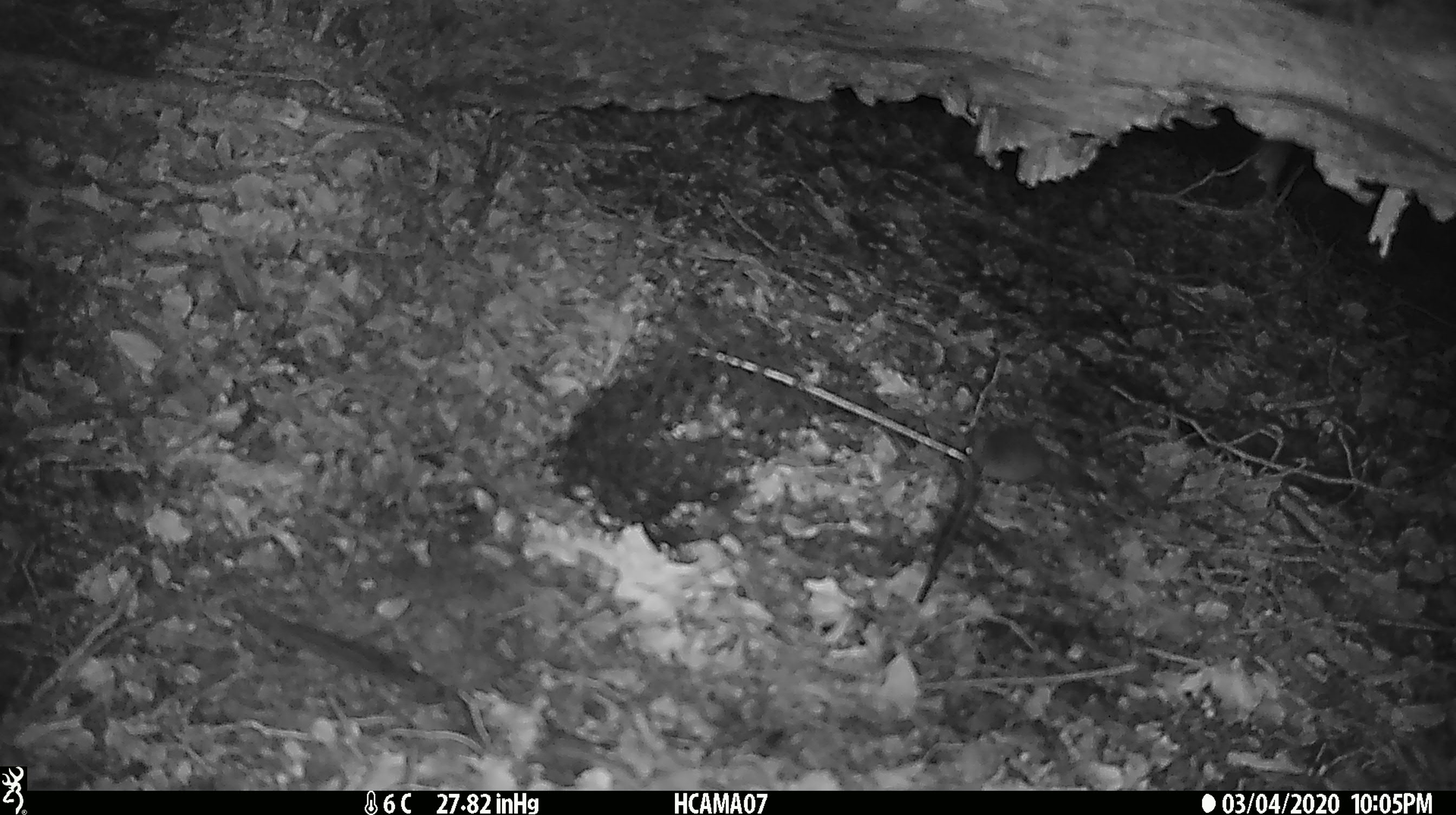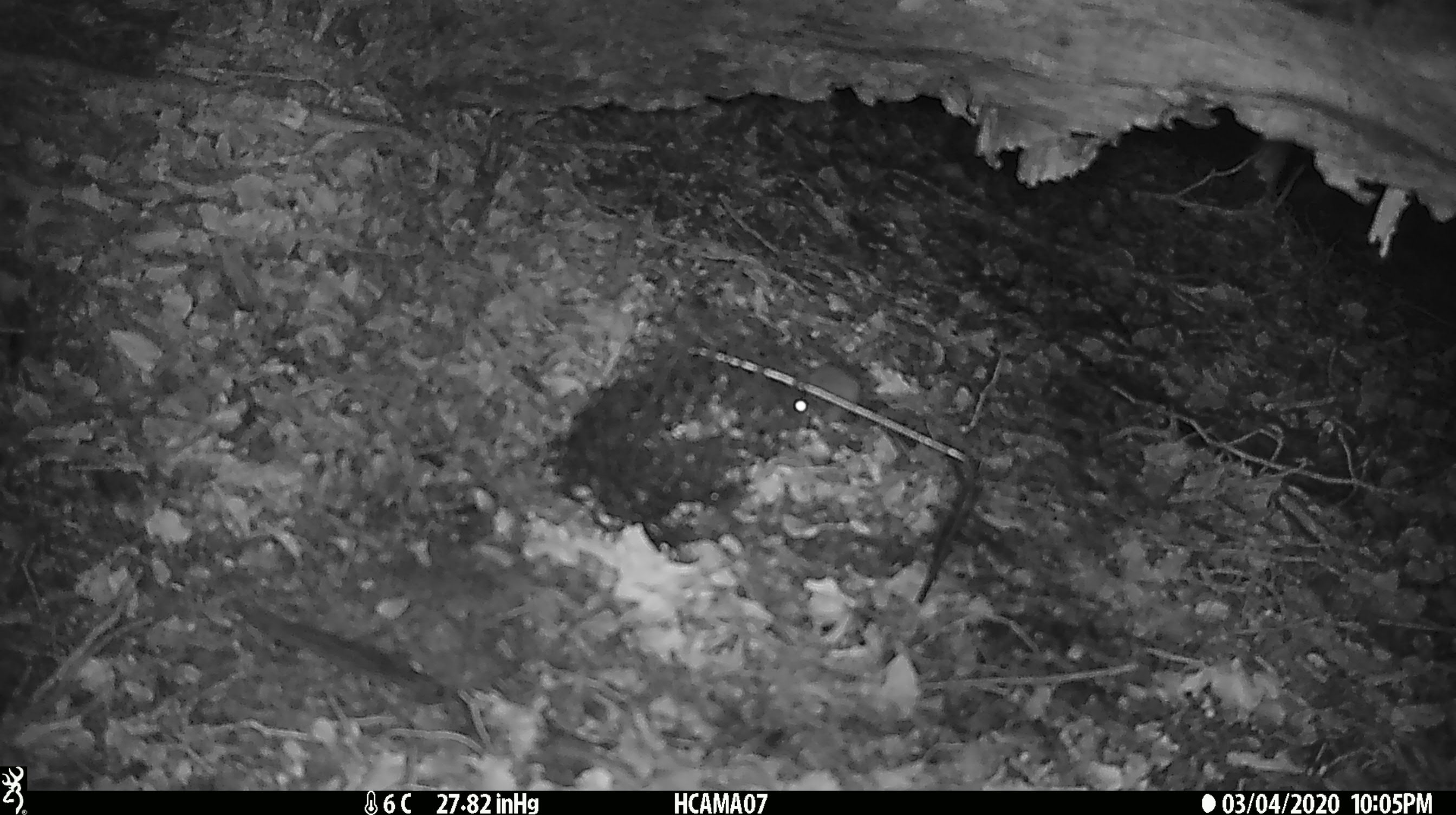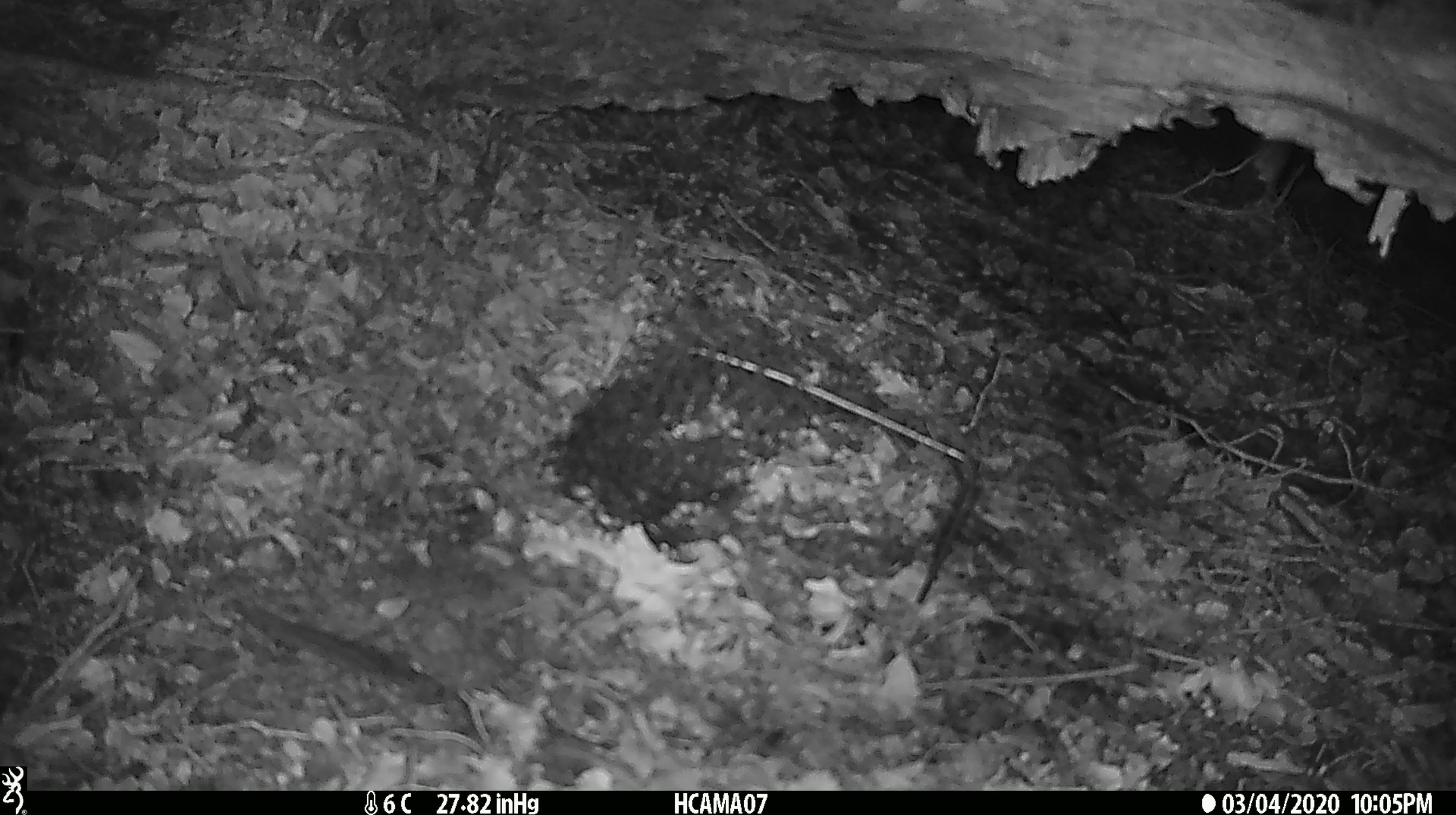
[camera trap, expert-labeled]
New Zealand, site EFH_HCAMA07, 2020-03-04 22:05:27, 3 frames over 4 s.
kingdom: Animalia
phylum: Chordata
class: Mammalia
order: Rodentia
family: Muridae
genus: Mus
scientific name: Mus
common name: mouse